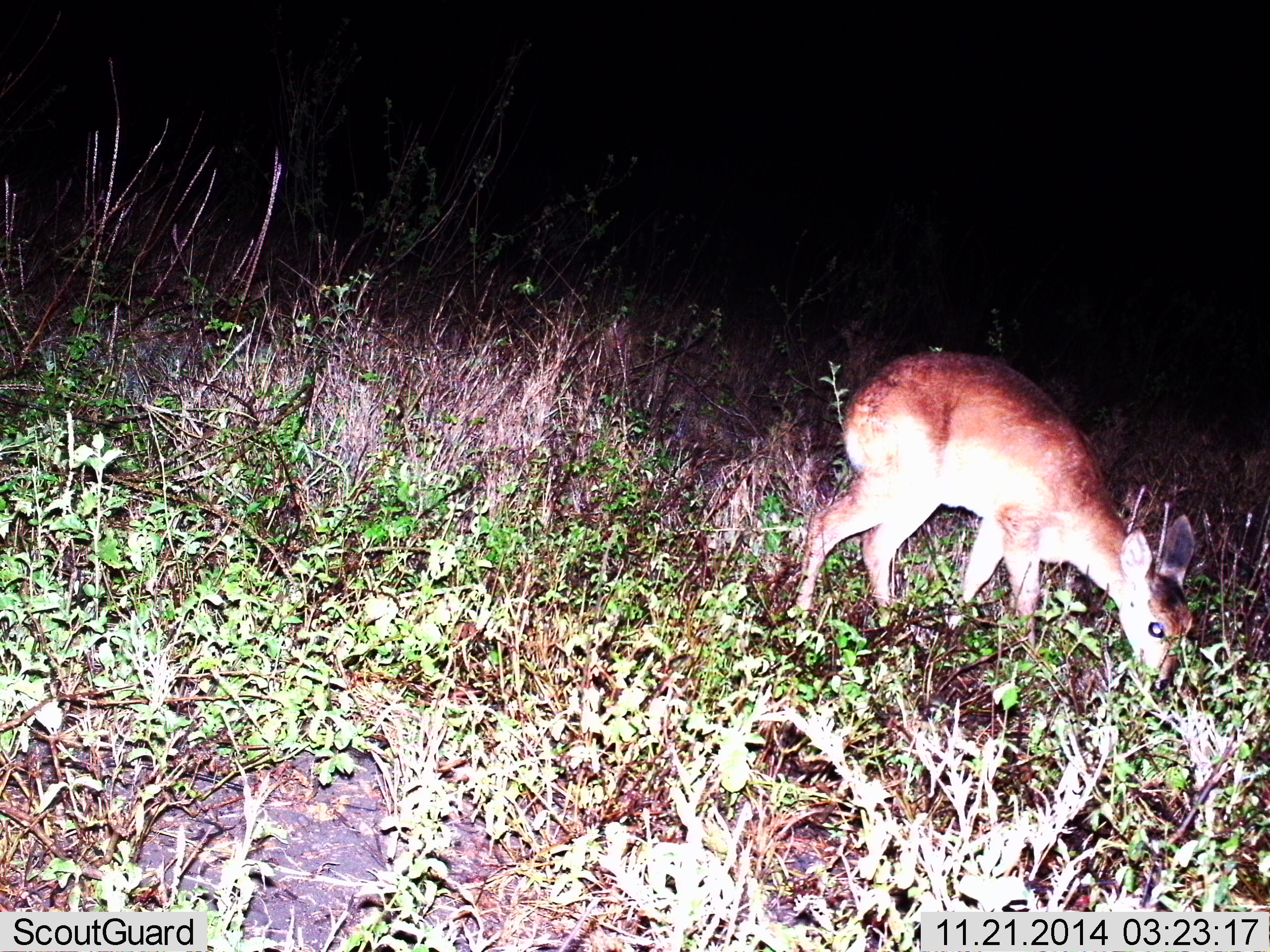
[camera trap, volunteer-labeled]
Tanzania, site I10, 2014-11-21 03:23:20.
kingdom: Animalia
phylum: Chordata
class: Mammalia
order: Artiodactyla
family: Bovidae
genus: Cephalophus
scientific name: Cephalophus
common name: duiker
Duiker (Cephalophus), count 1. Behavior (volunteer vote fractions): standing 0%, resting 0%, moving 0%, interacting 0%. Young present (vote fraction): 0%. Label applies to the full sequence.